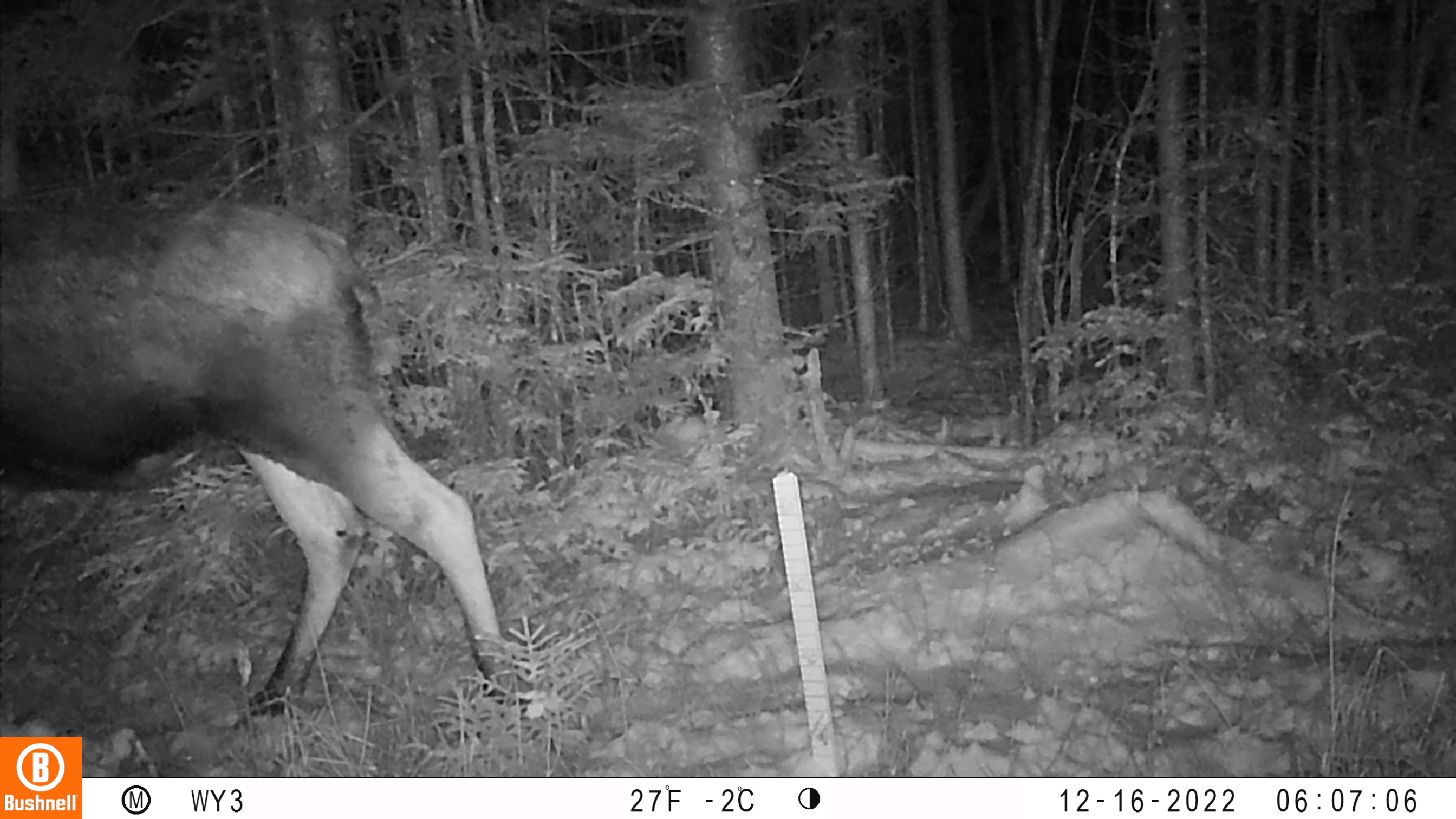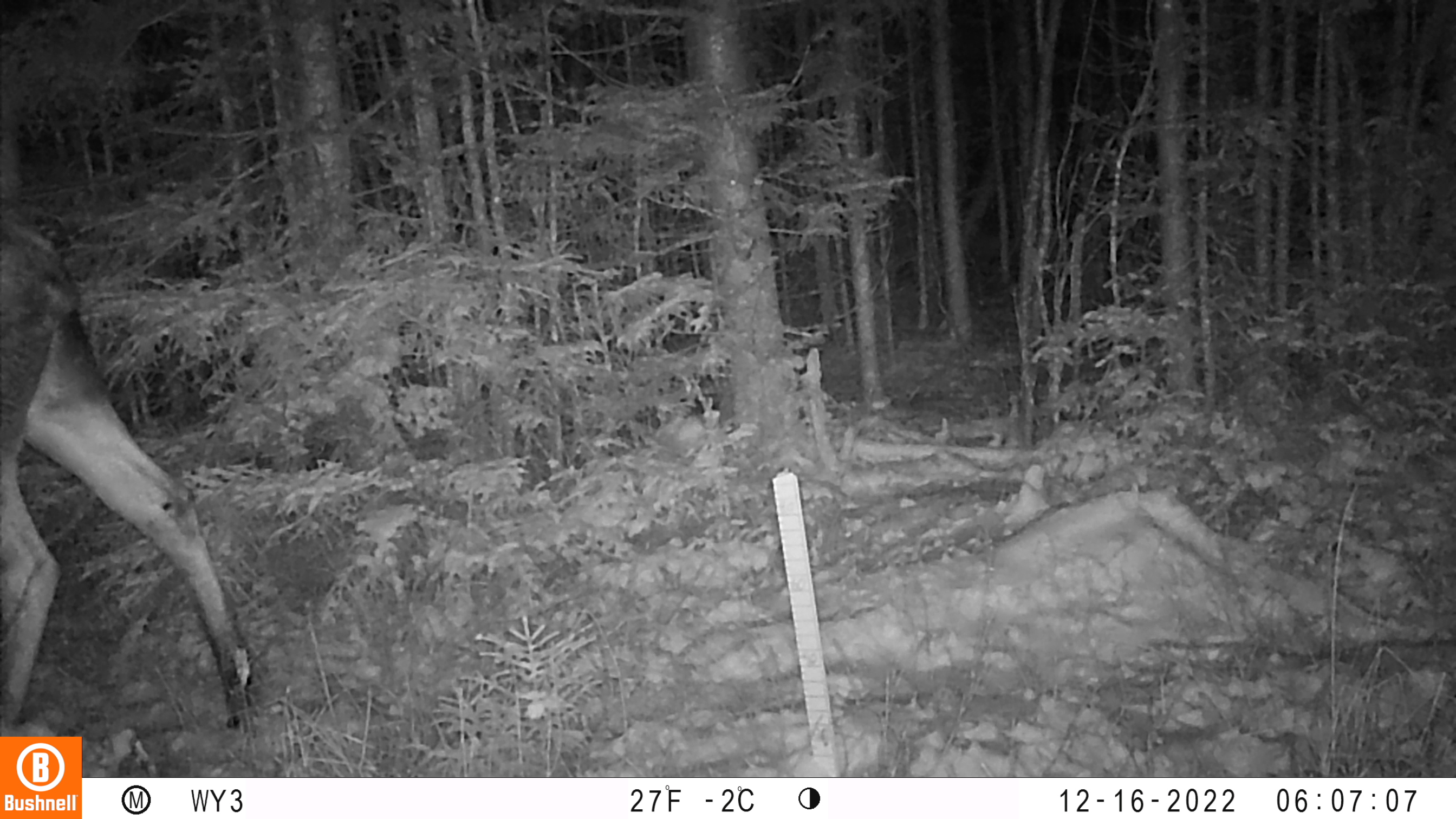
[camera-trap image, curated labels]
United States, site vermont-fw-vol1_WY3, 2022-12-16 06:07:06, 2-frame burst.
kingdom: Animalia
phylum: Chordata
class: Mammalia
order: Artiodactyla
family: Cervidae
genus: Alces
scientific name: Alces alces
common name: moose